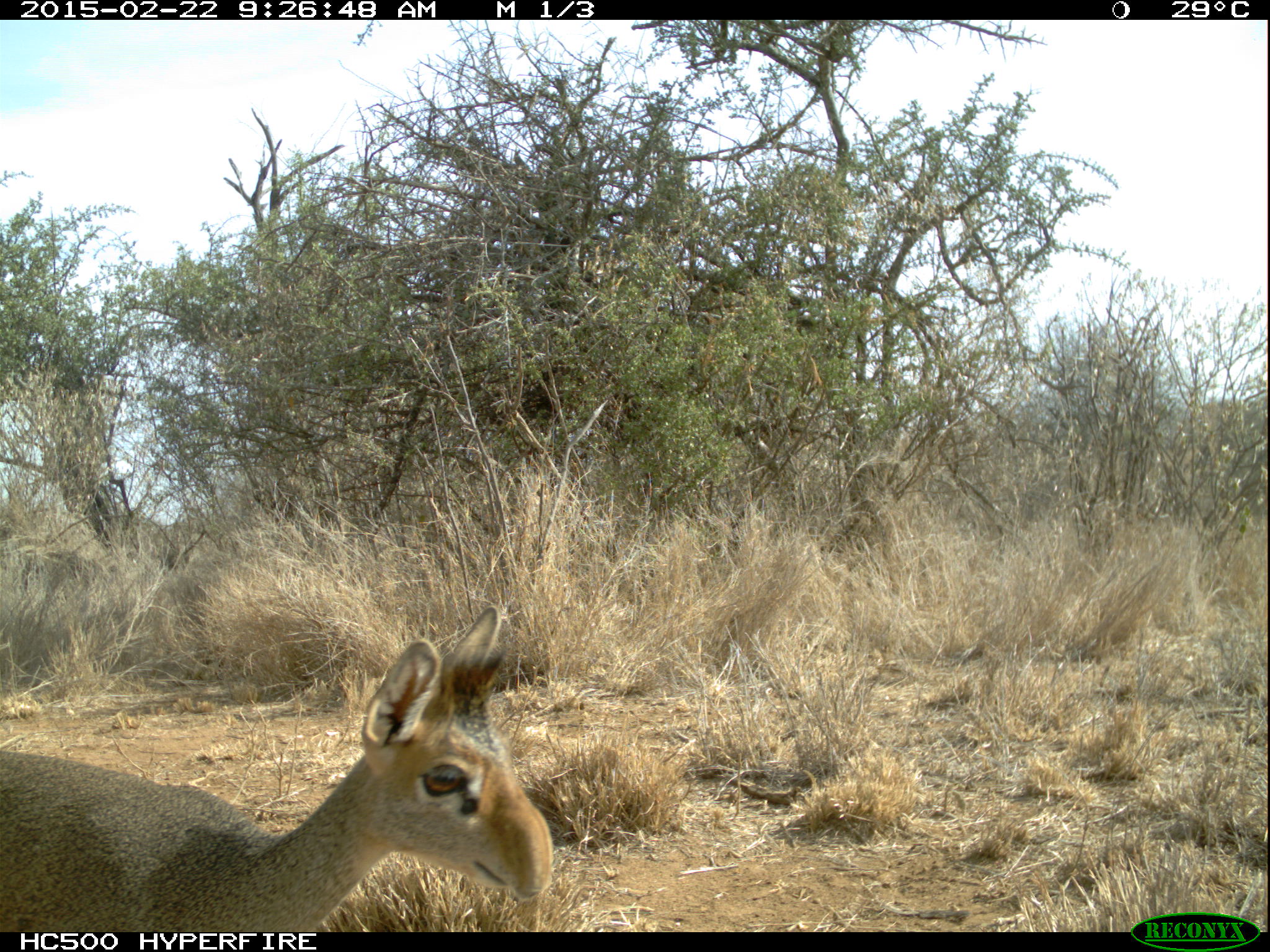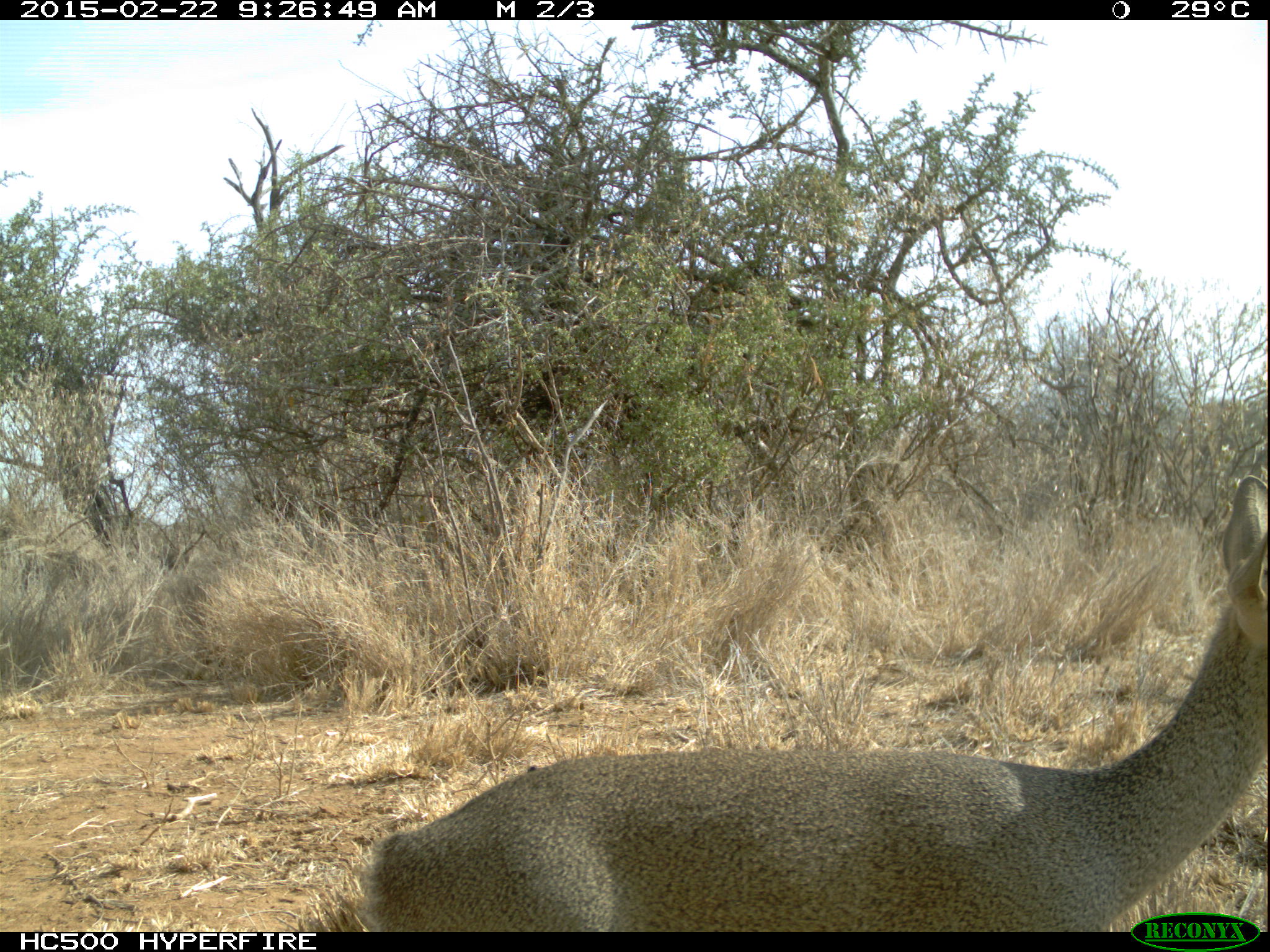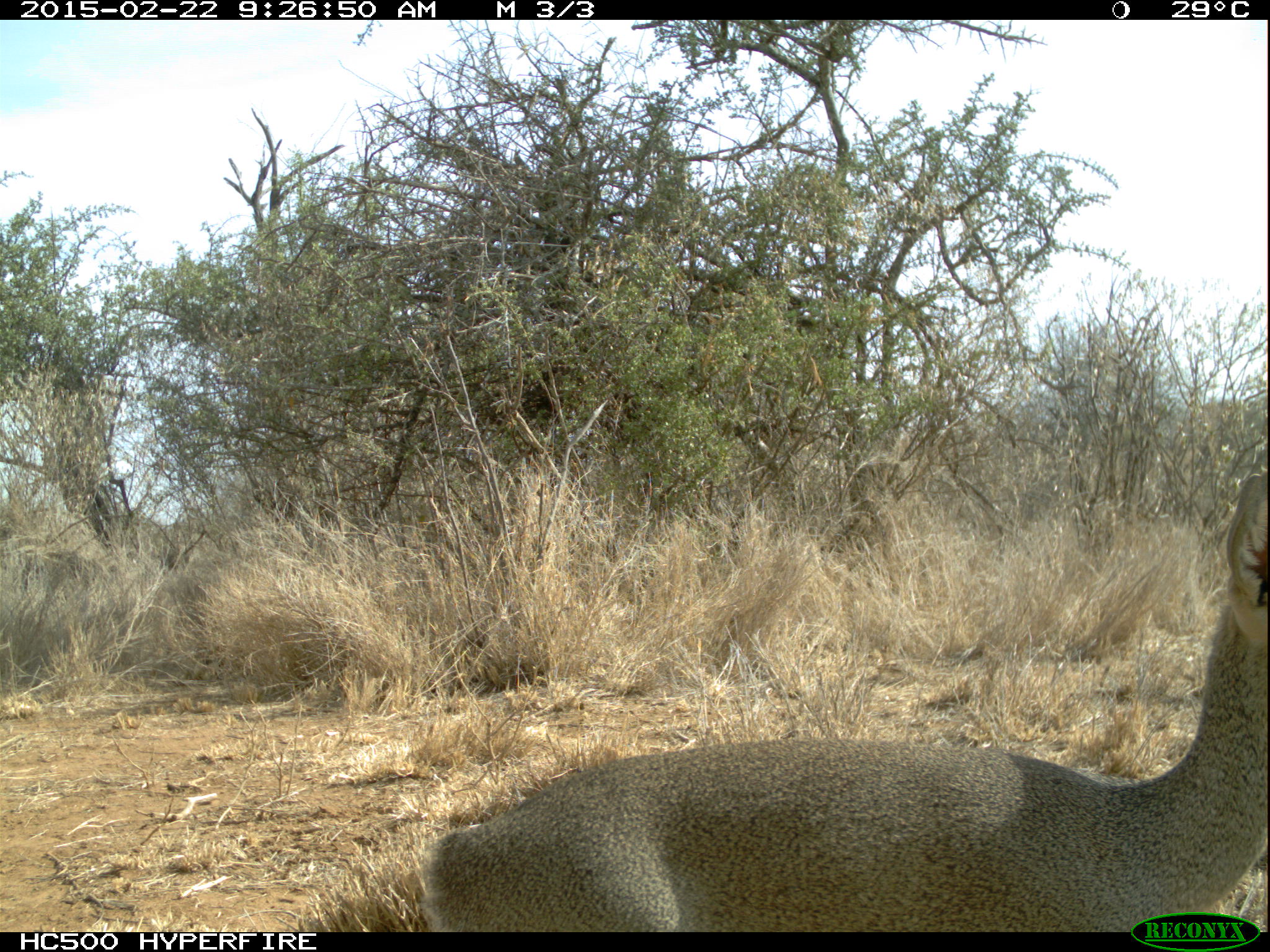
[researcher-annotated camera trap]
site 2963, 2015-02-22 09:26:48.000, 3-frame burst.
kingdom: Animalia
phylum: Chordata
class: Mammalia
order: Artiodactyla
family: Bovidae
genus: Madoqua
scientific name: Madoqua guentheri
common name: günther's dik-dik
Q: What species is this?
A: Madoqua guentheri (günther's dik-dik).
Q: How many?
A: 1.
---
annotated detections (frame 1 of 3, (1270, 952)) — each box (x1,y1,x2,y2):
madoqua guentheri: (0,602,556,931)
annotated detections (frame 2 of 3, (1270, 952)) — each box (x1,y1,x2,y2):
madoqua guentheri: (360,474,1268,933)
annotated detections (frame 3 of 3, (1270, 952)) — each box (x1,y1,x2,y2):
madoqua guentheri: (424,472,1267,929)